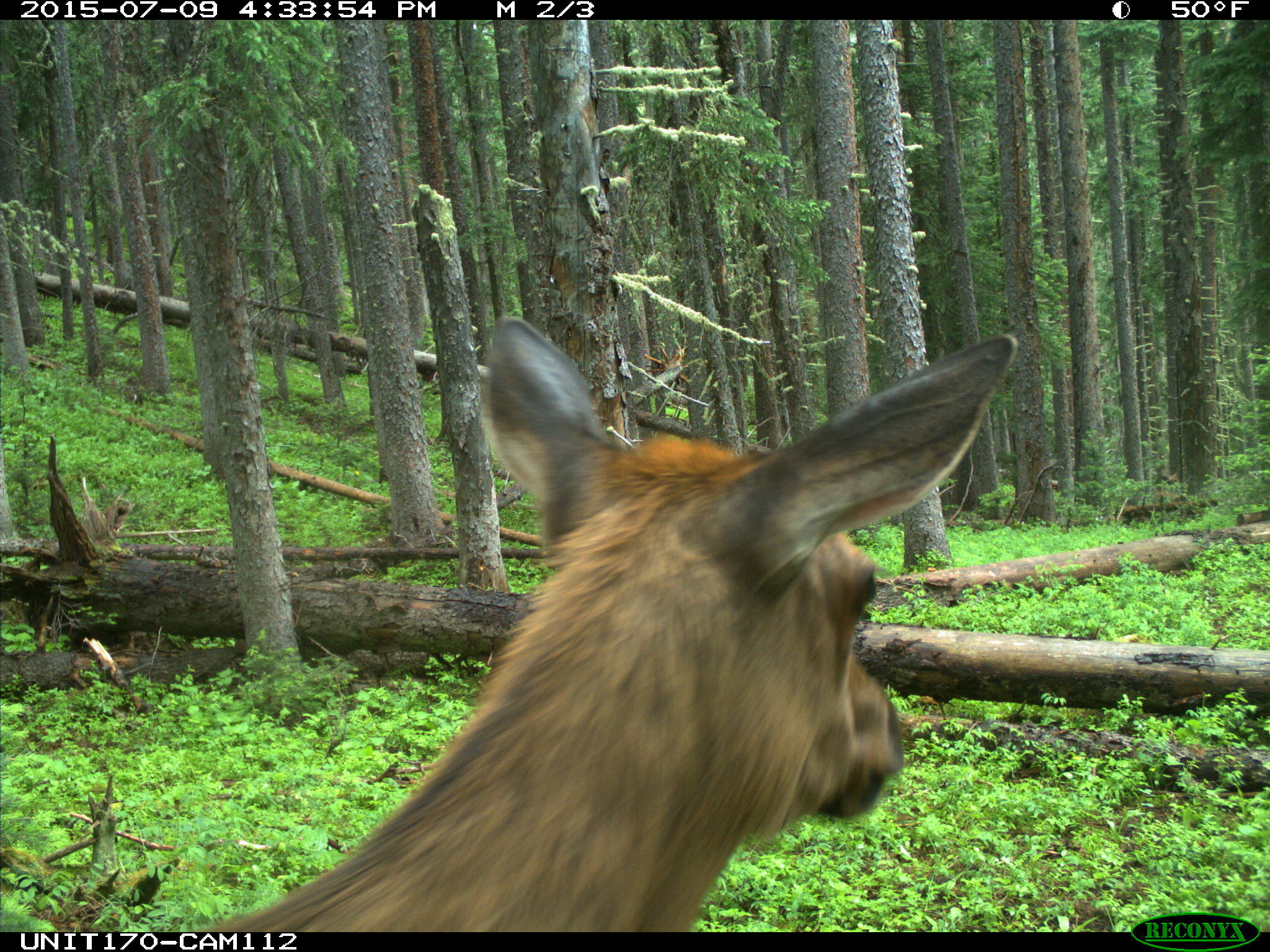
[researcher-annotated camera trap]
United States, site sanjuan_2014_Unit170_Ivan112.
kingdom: Animalia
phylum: Chordata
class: Mammalia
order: Artiodactyla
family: Cervidae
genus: Cervus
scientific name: Cervus elaphus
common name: red deer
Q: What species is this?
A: Cervus elaphus (red deer).